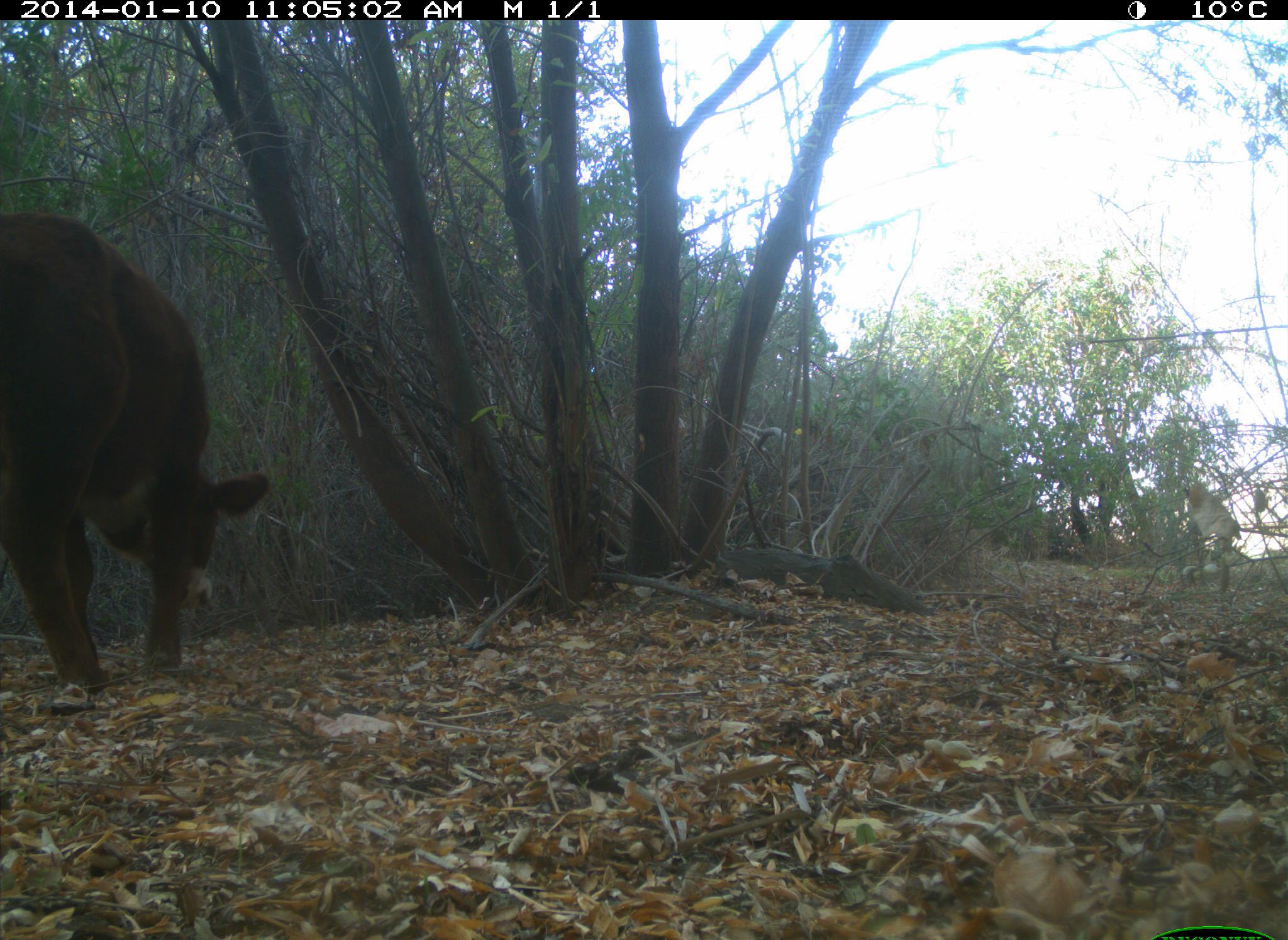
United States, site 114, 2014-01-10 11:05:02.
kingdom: Animalia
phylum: Chordata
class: Mammalia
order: Artiodactyla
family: Bovidae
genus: Bos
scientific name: Bos taurus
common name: cow